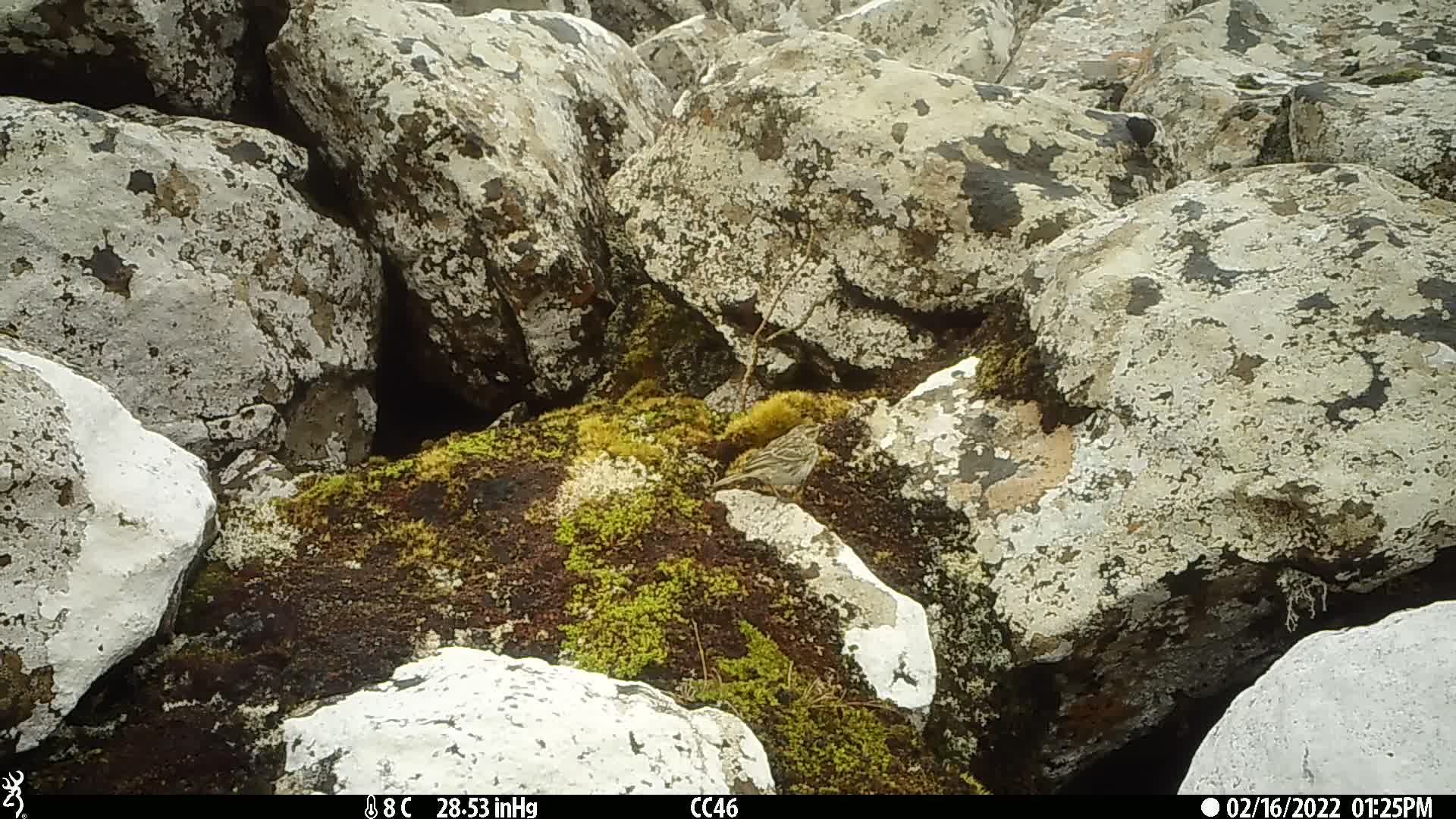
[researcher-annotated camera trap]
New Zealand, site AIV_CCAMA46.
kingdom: Animalia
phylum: Chordata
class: Aves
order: Passeriformes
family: Motacillidae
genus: Anthus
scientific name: Anthus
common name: pipit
Pipit (Anthus).